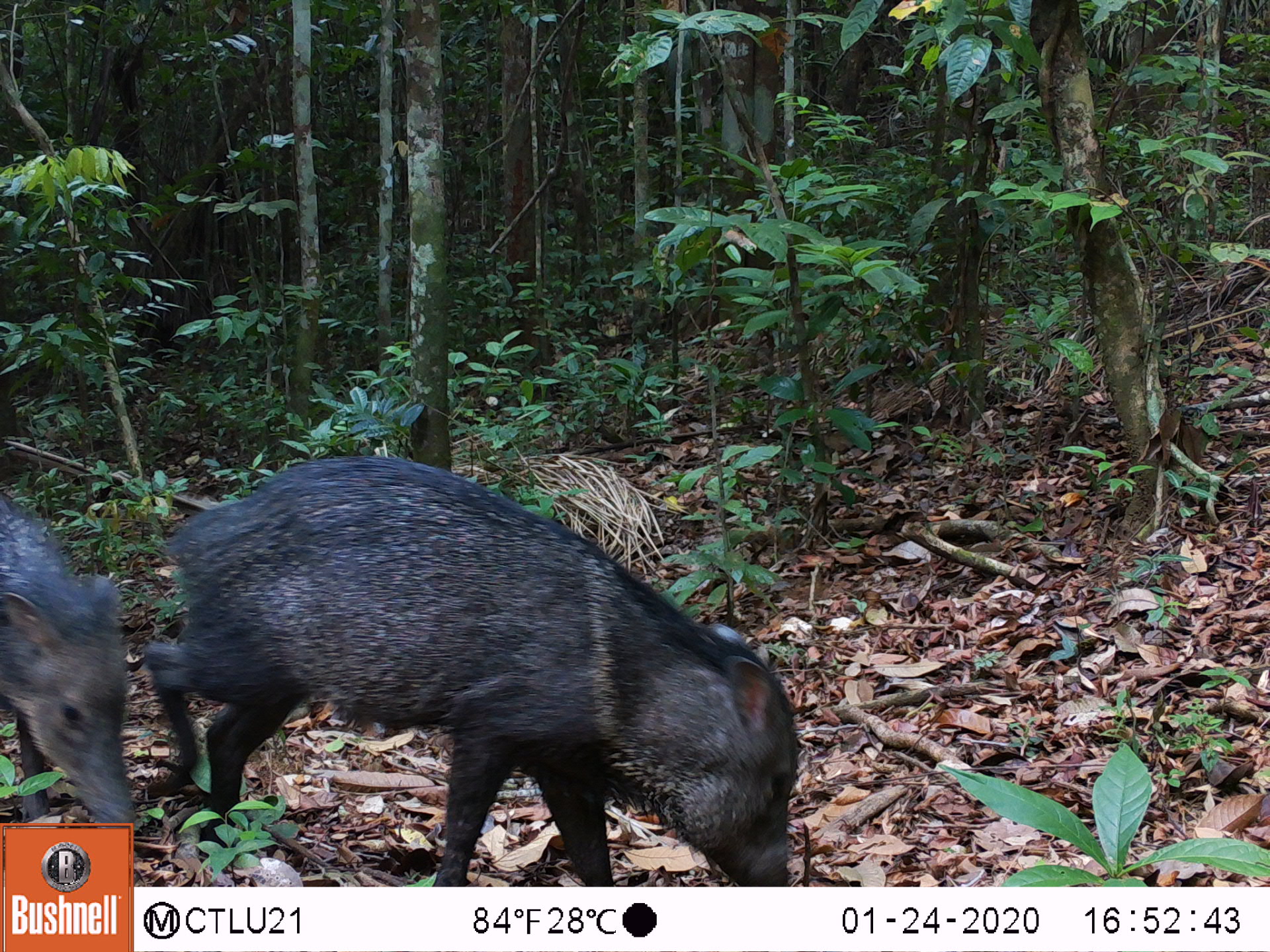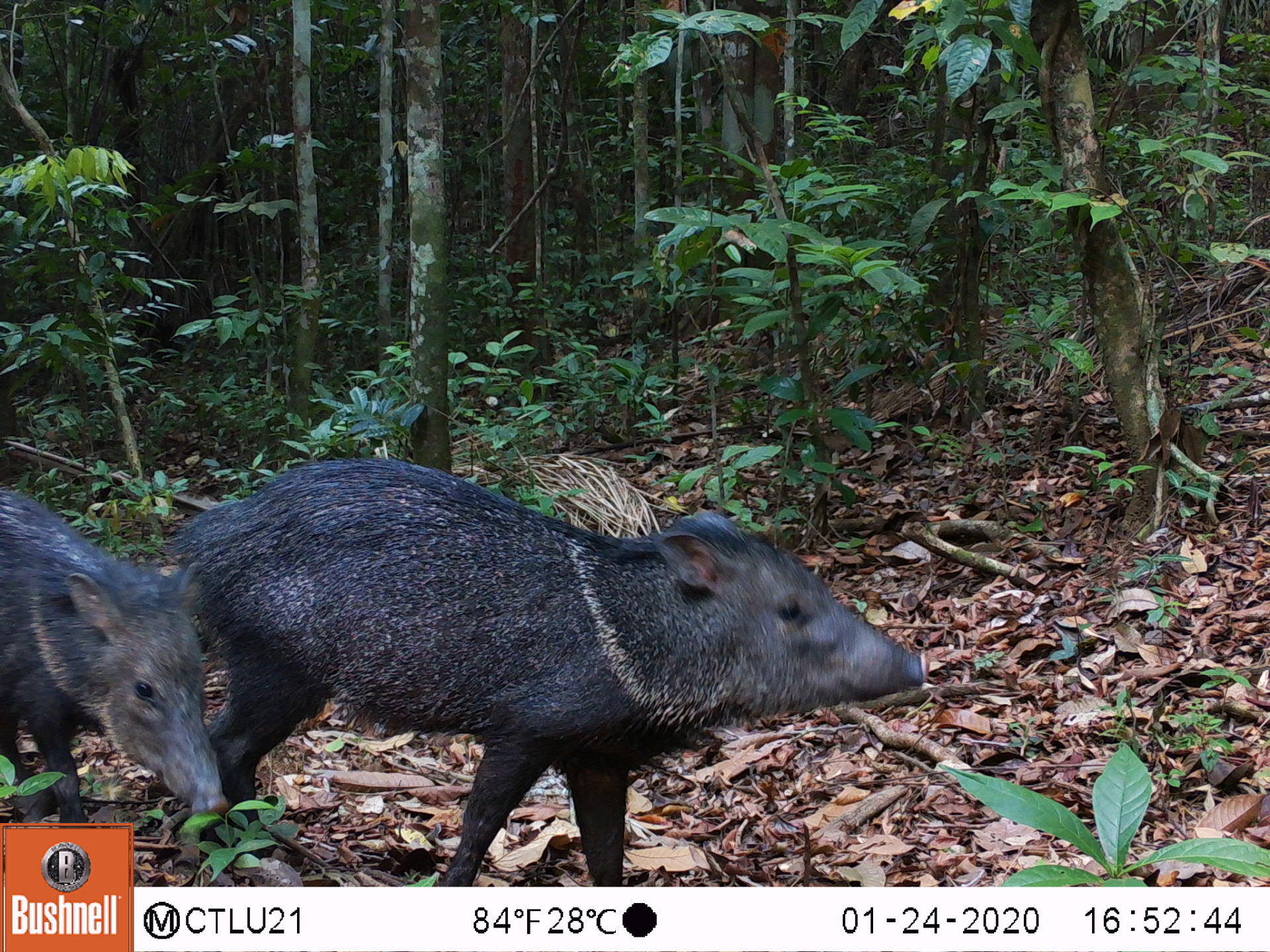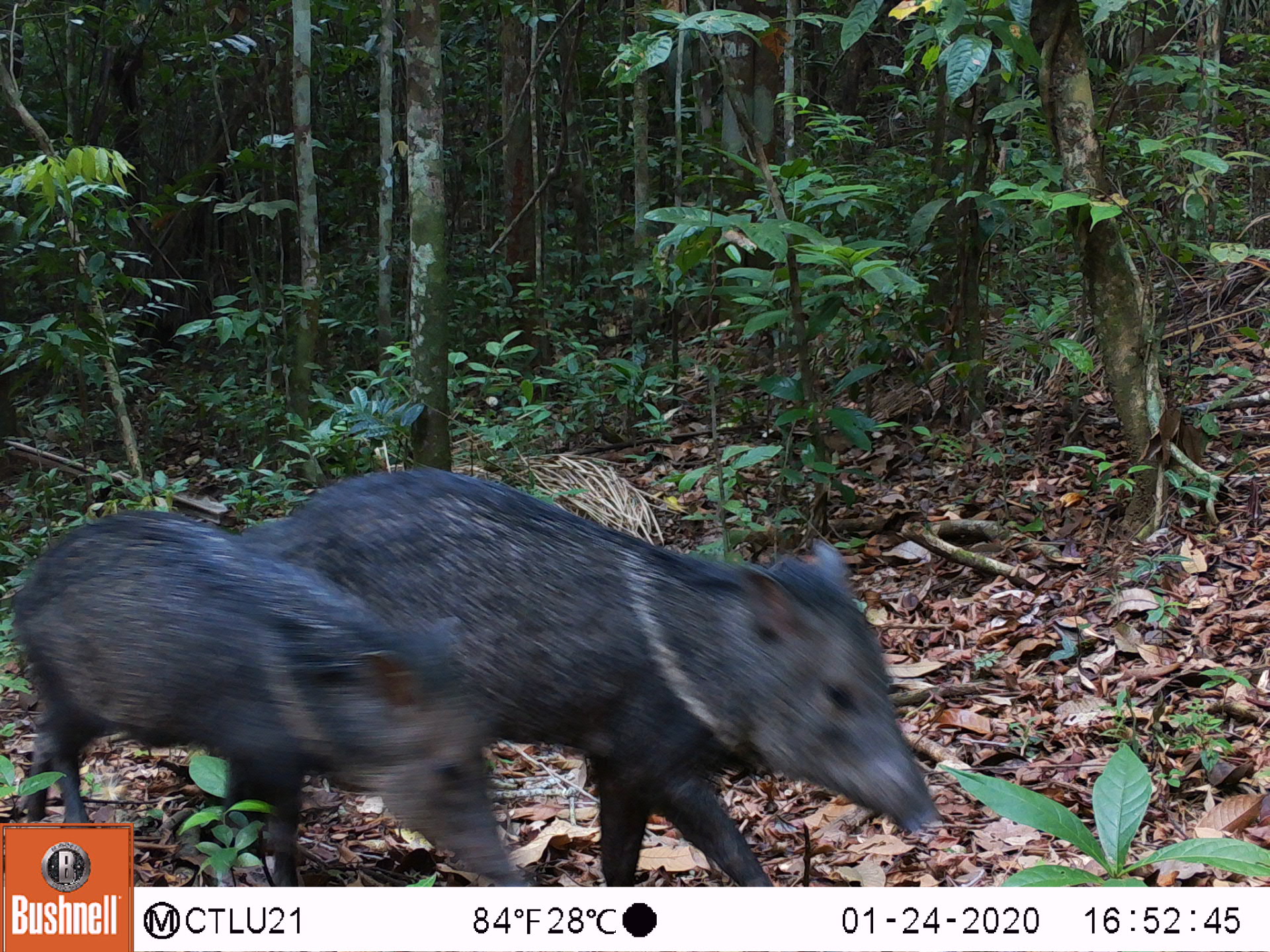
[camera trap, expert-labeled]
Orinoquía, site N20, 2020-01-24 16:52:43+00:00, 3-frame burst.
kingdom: Animalia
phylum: Chordata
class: Mammalia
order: Artiodactyla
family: Tayassuidae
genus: Pecari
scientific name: Pecari tajacu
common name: collared peccary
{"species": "collared peccary (Pecari tajacu)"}